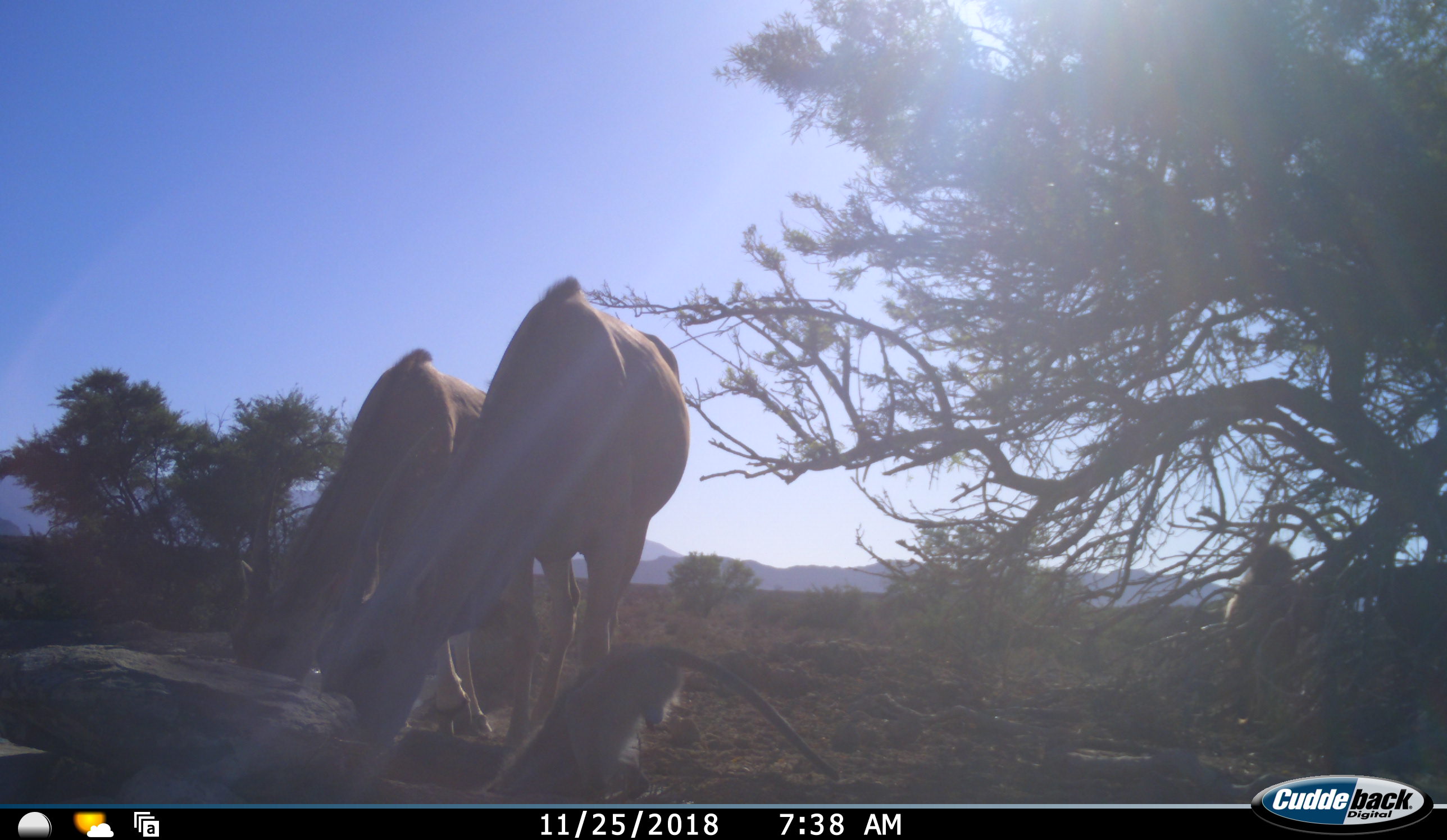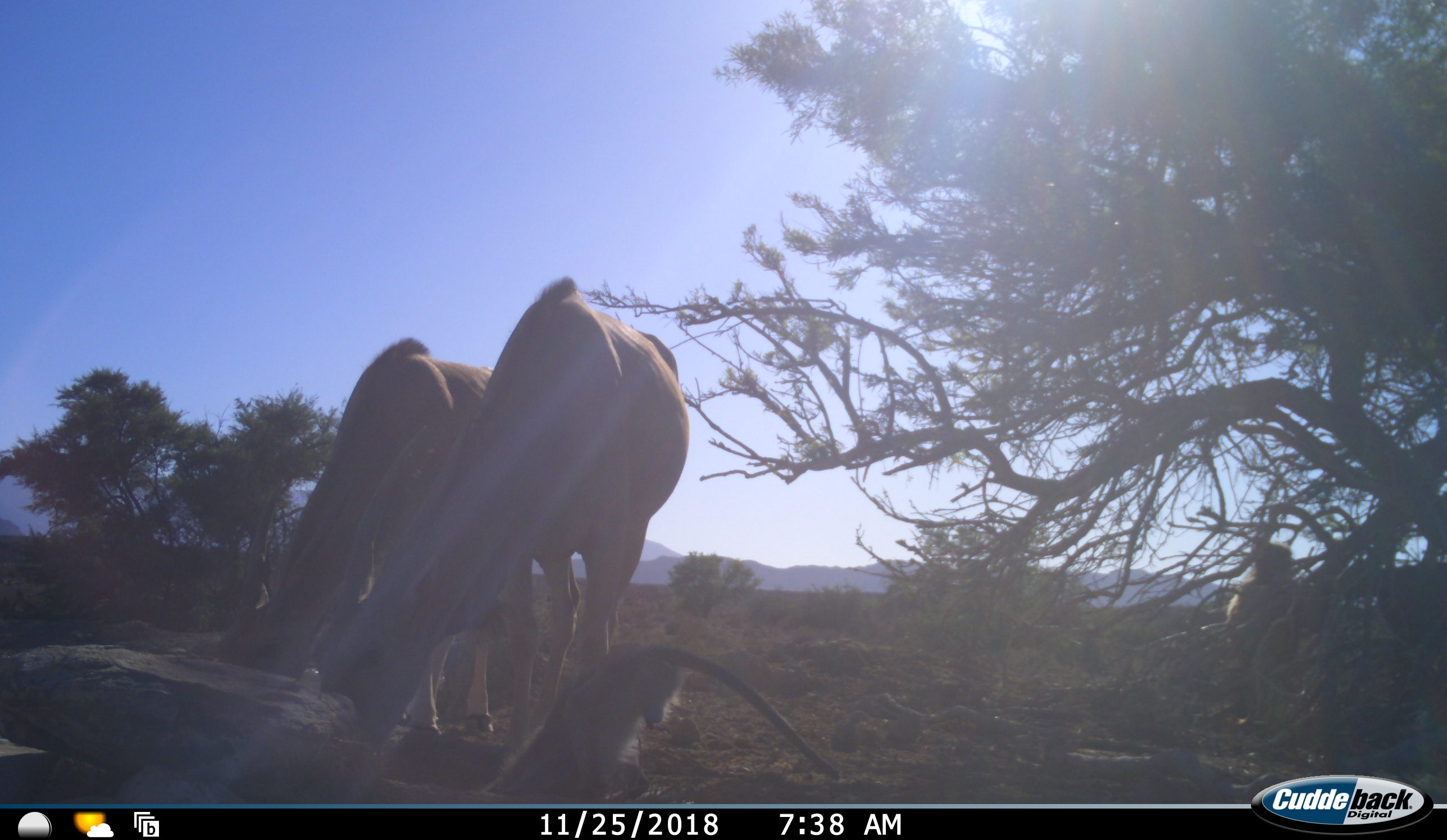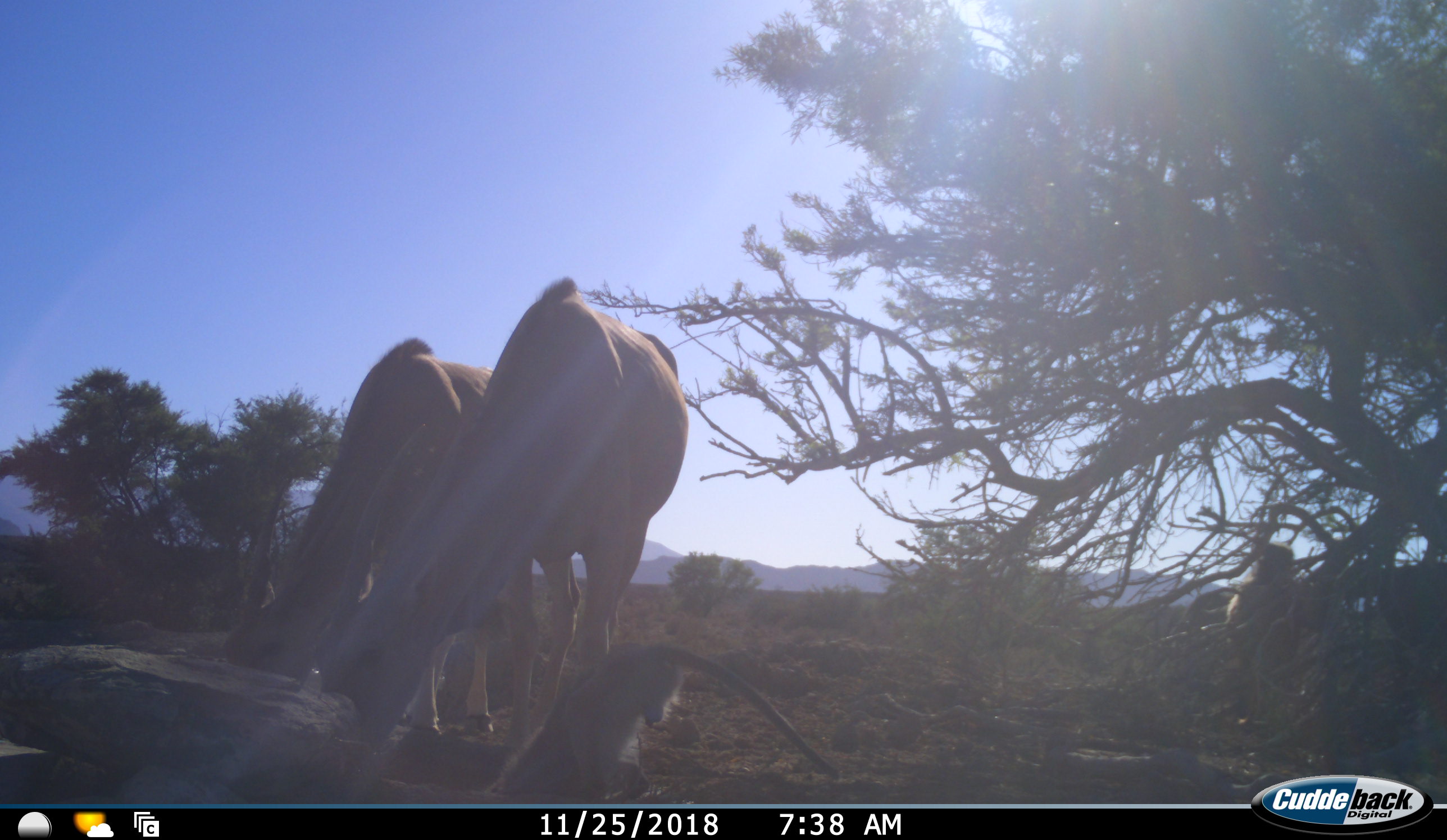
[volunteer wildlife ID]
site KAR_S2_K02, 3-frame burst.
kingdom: Animalia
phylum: Chordata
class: Mammalia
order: Artiodactyla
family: Bovidae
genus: Tragelaphus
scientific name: Tragelaphus oryx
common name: eland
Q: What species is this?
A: Eland (Tragelaphus oryx).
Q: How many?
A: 2.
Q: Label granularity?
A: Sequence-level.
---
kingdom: Animalia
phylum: Chordata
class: Mammalia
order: Primates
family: Cercopithecidae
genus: Chlorocebus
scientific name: Chlorocebus pygerythrus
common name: vervet monkey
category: monkeyvervet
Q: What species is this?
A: Monkeyvervet (vervet monkey) (Chlorocebus pygerythrus).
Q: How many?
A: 2.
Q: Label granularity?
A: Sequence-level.